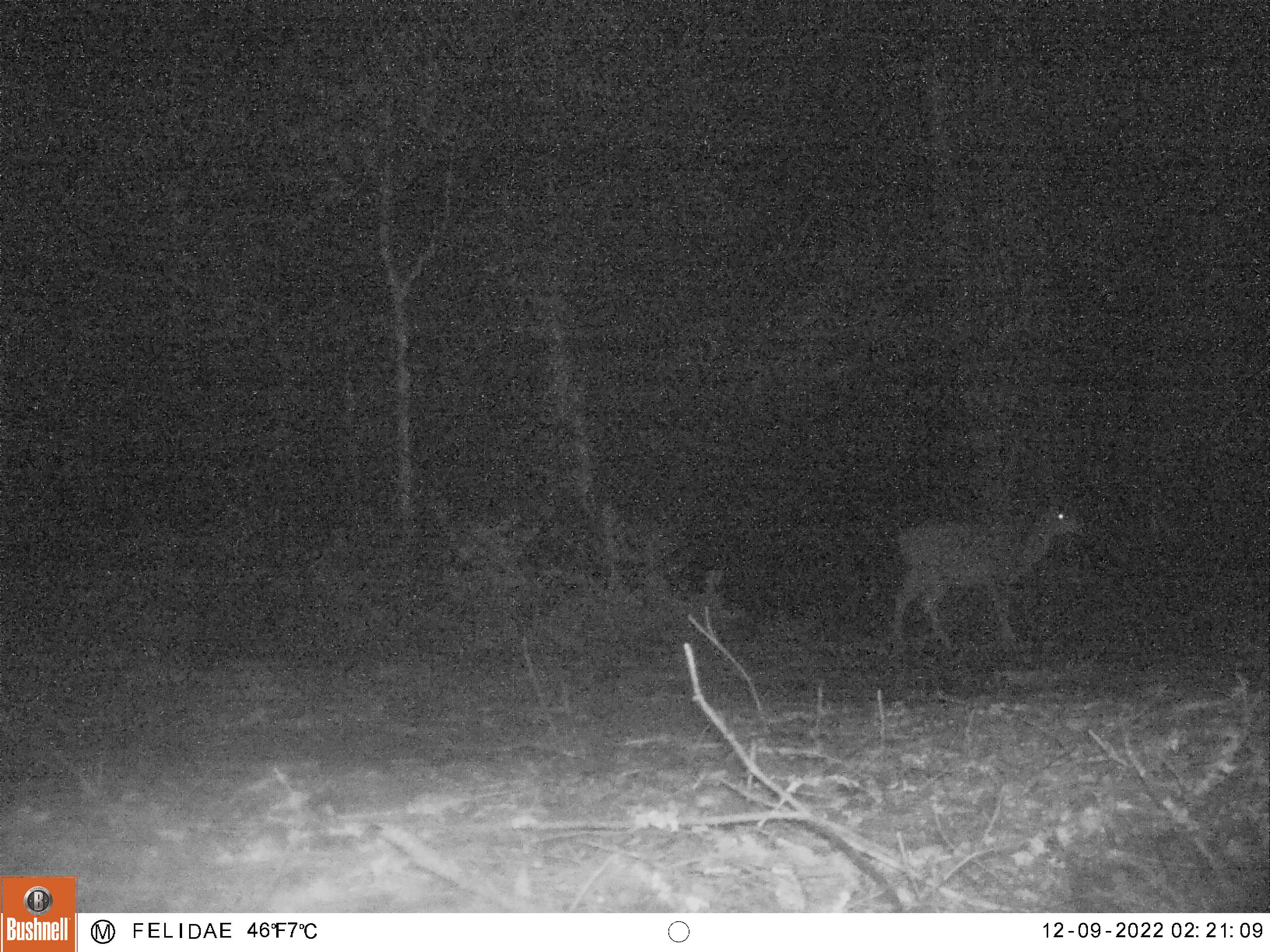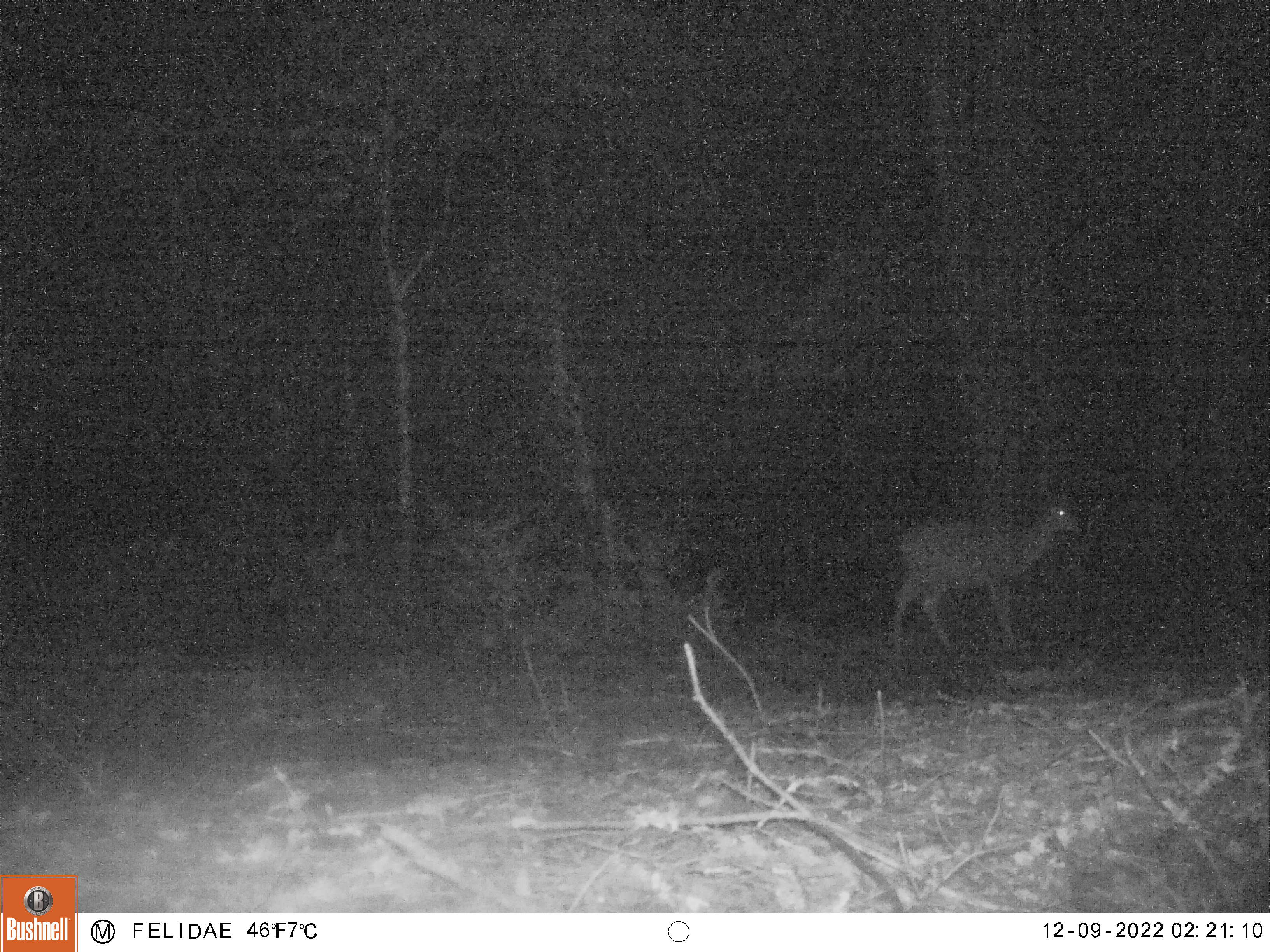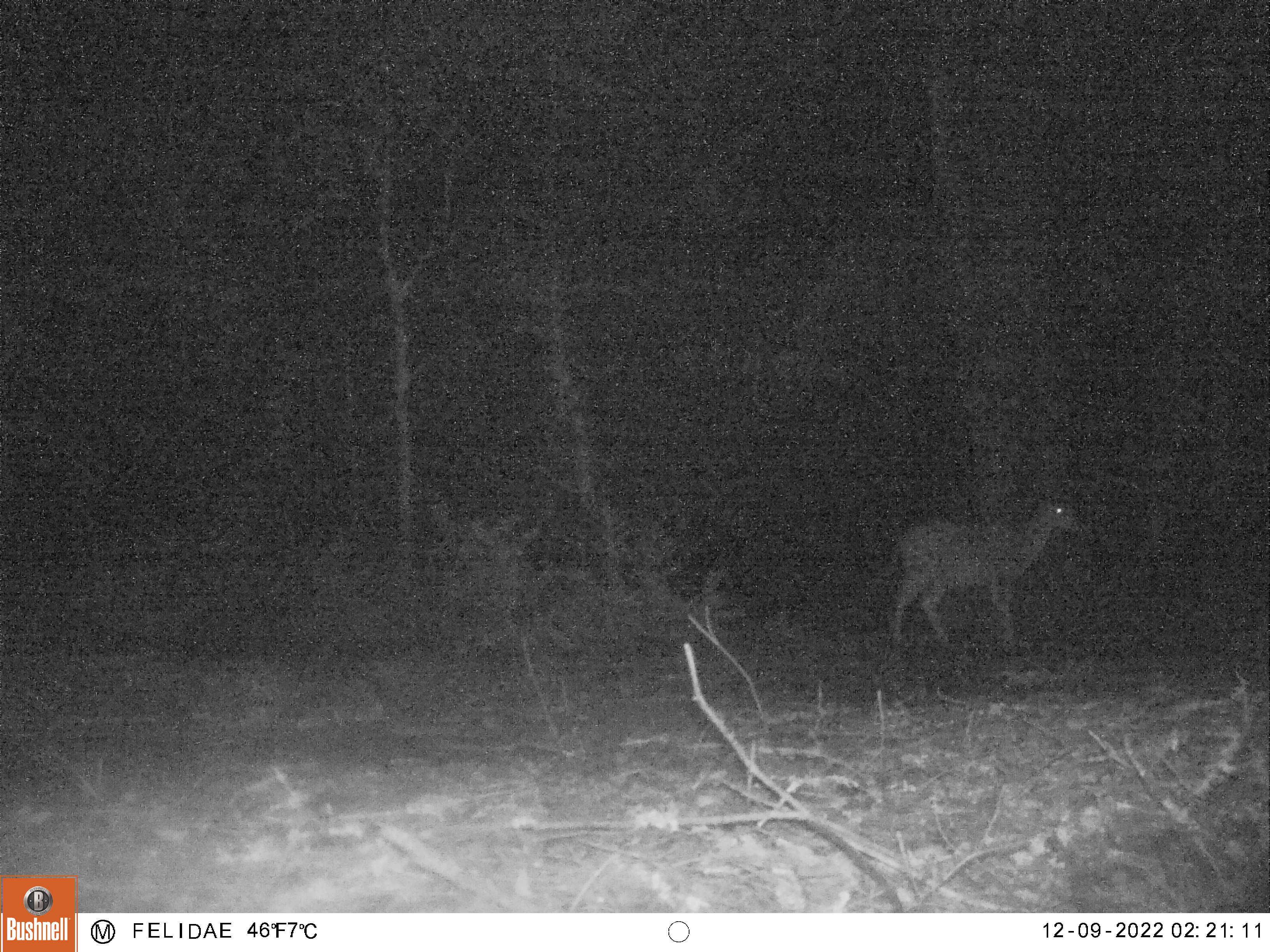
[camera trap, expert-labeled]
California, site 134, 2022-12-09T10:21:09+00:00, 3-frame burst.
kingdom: Animalia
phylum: Chordata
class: Mammalia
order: Artiodactyla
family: Cervidae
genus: Odocoileus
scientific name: Odocoileus hemionus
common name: mule deer